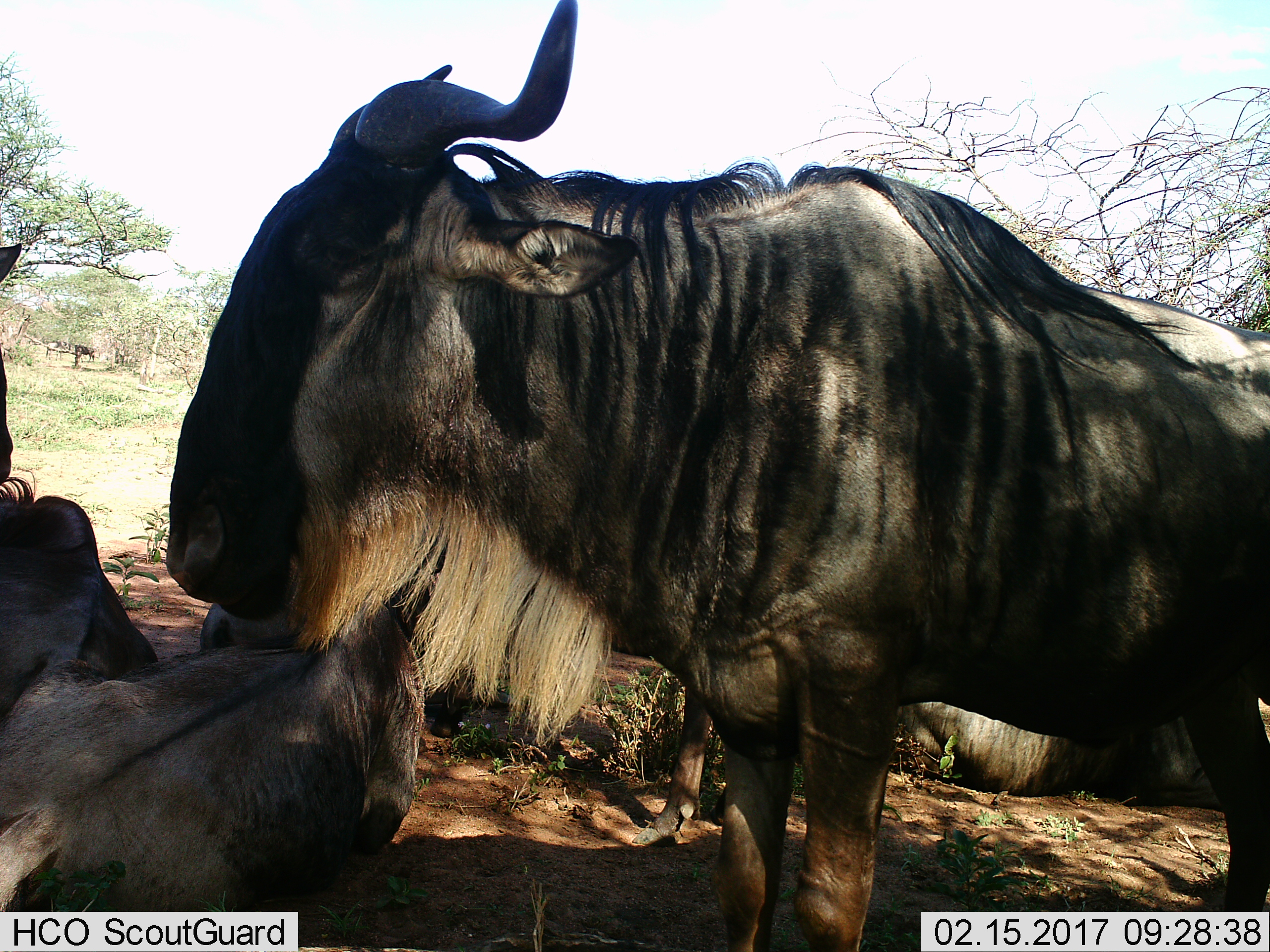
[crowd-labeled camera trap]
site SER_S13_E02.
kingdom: Animalia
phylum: Chordata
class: Mammalia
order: Artiodactyla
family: Bovidae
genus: Connochaetes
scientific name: Connochaetes taurinus taurinus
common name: blue wildebeest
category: wildebeestblue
Wildebeestblue (blue wildebeest) (Connochaetes taurinus taurinus), count 4. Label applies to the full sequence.